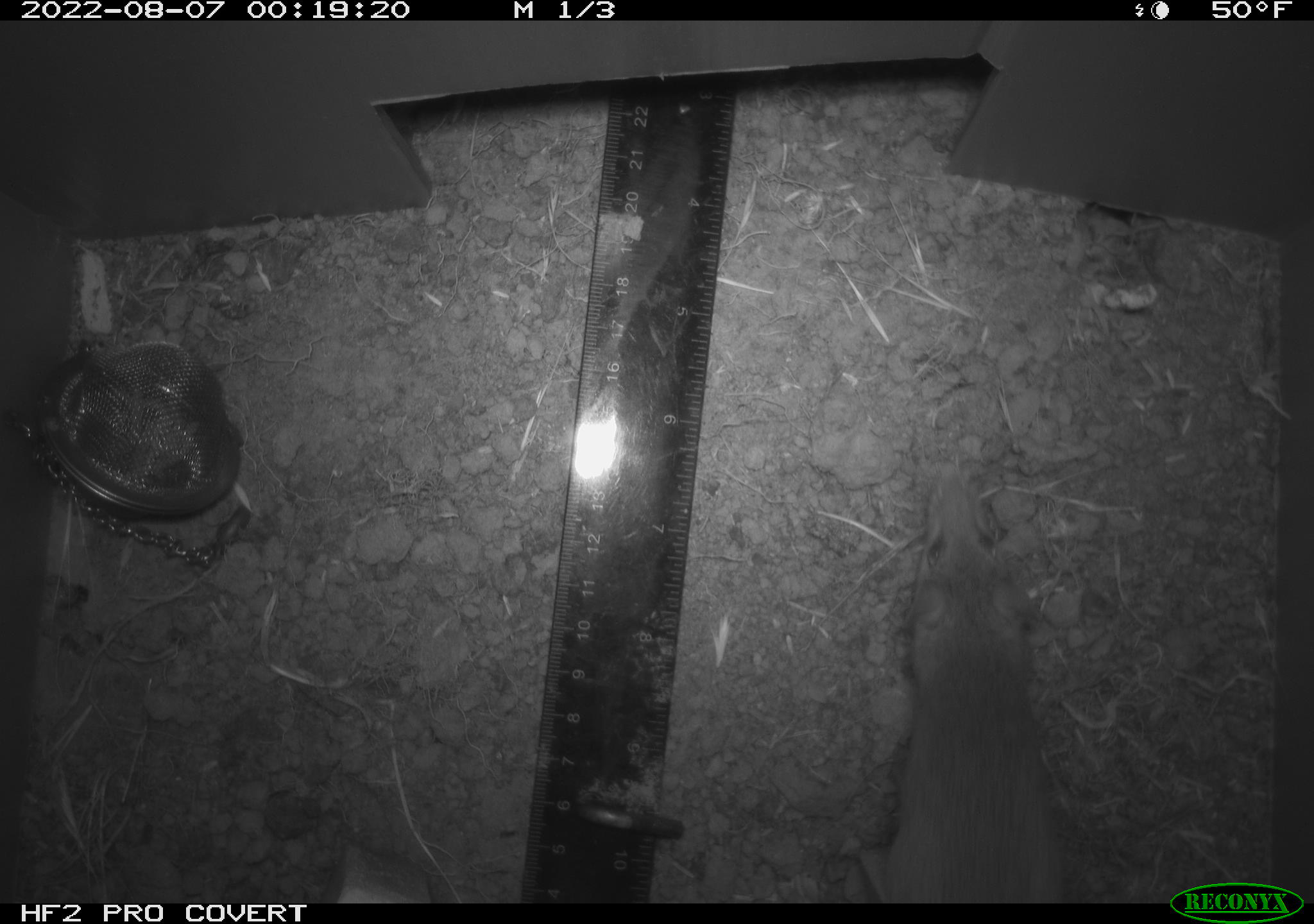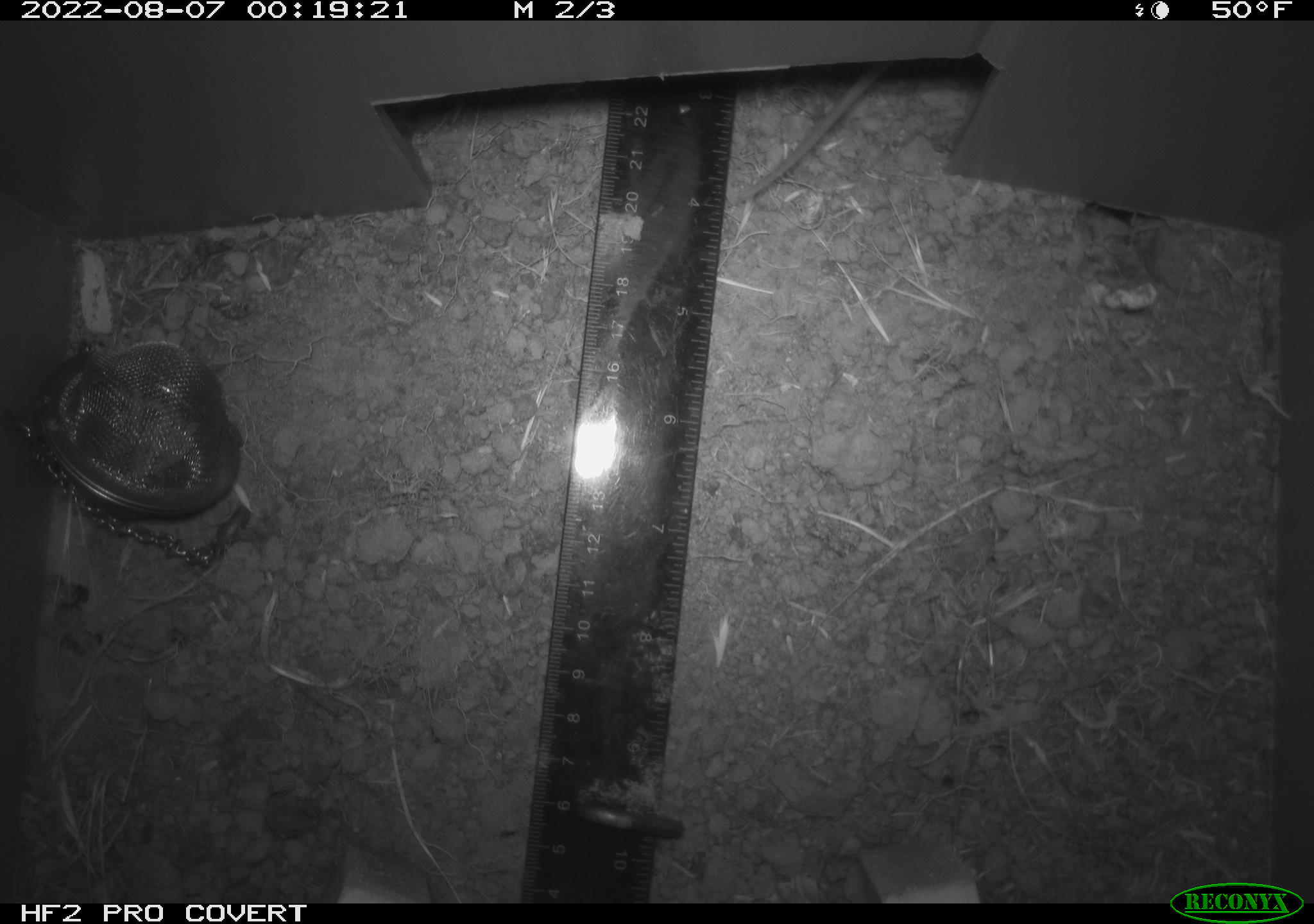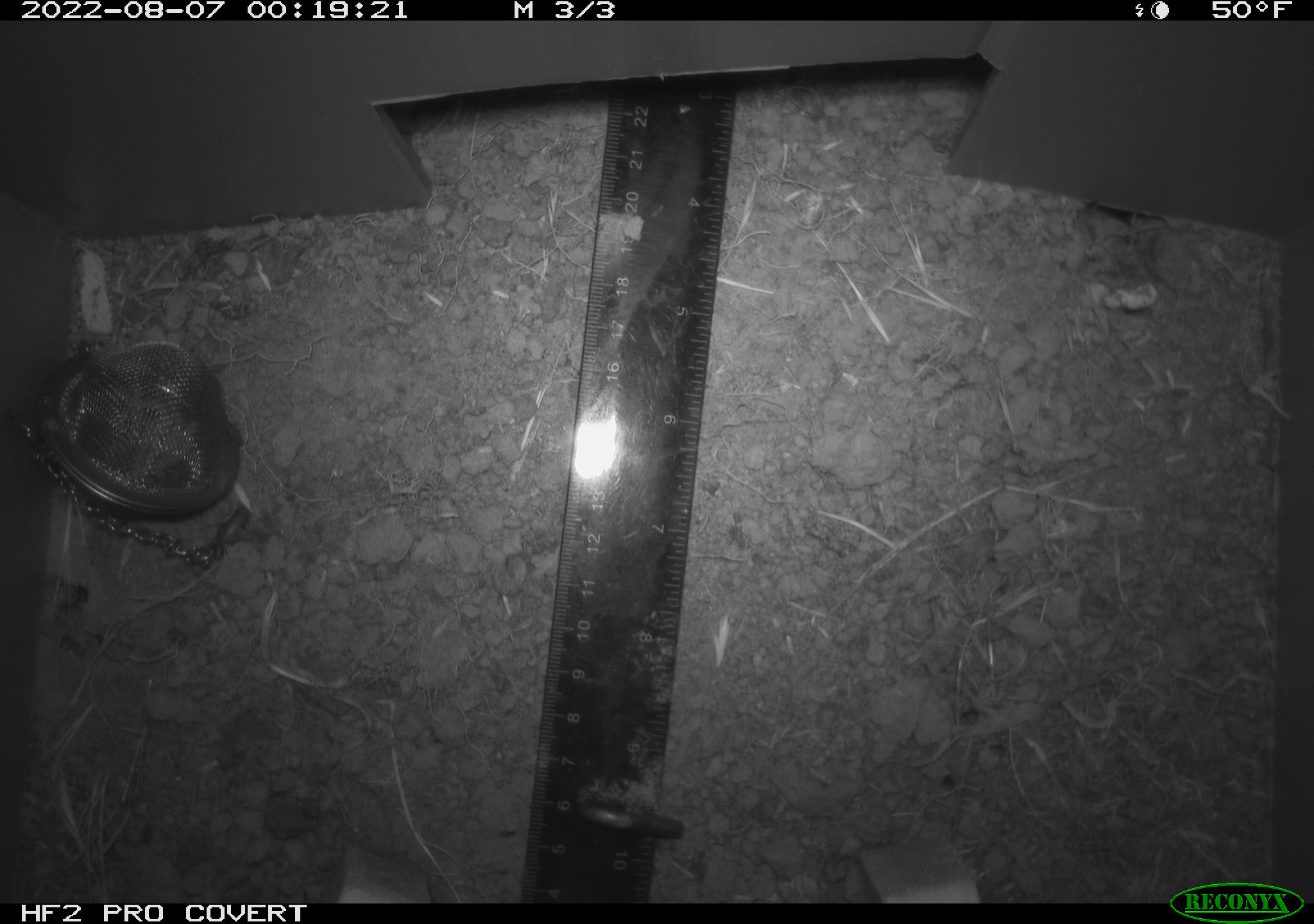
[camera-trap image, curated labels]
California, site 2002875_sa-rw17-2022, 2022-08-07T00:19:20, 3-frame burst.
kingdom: Animalia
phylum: Chordata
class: Mammalia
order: Rodentia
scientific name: Rodentia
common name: mouse species